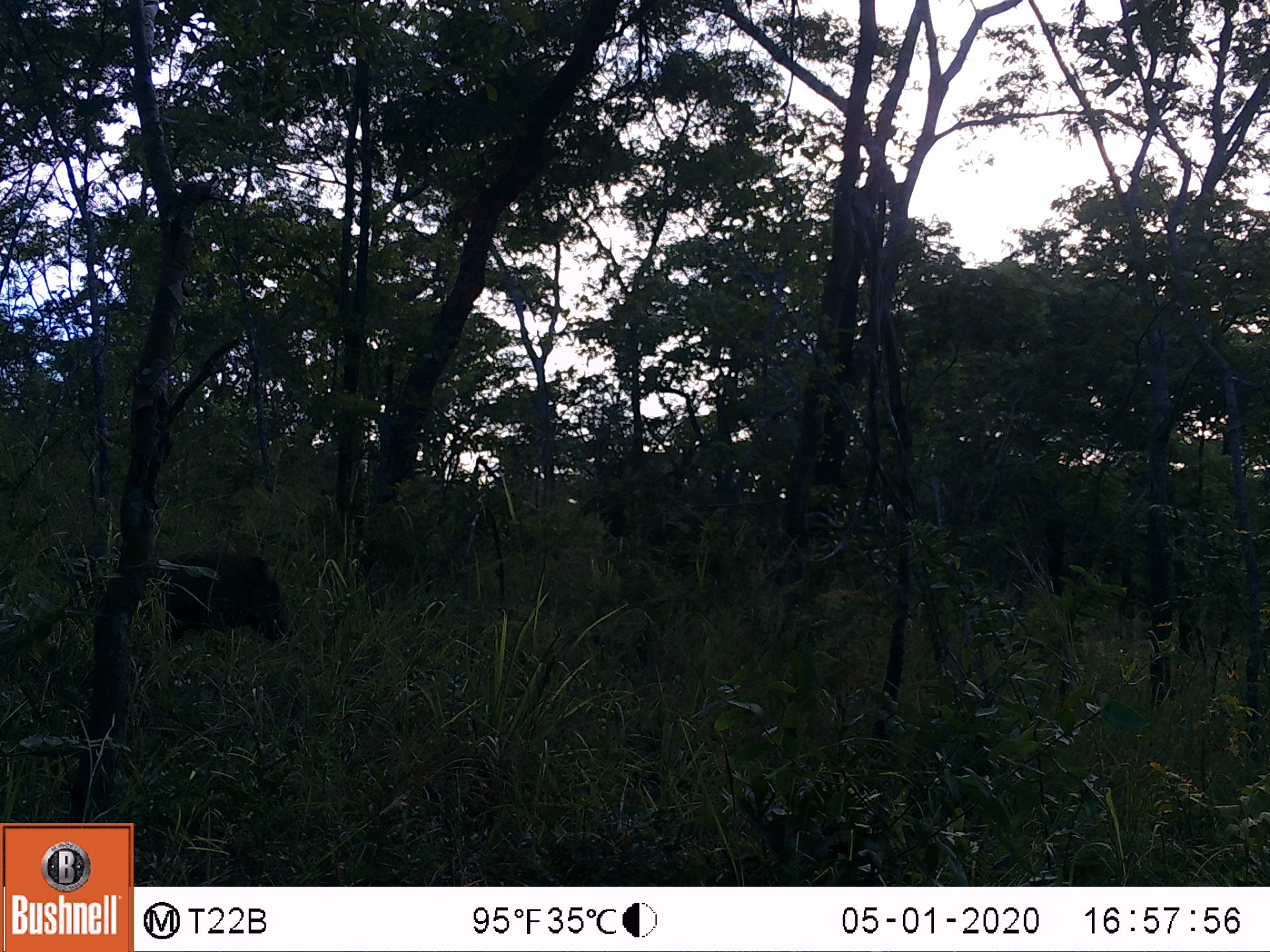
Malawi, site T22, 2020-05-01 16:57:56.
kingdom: Animalia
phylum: Chordata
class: Mammalia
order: Artiodactyla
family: Suidae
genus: Phacochoerus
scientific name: Phacochoerus africanus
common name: common warthog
Common warthog (Phacochoerus africanus), count 1.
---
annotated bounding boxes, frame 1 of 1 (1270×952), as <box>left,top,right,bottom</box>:
common warthog: <box>150,538,295,649</box>